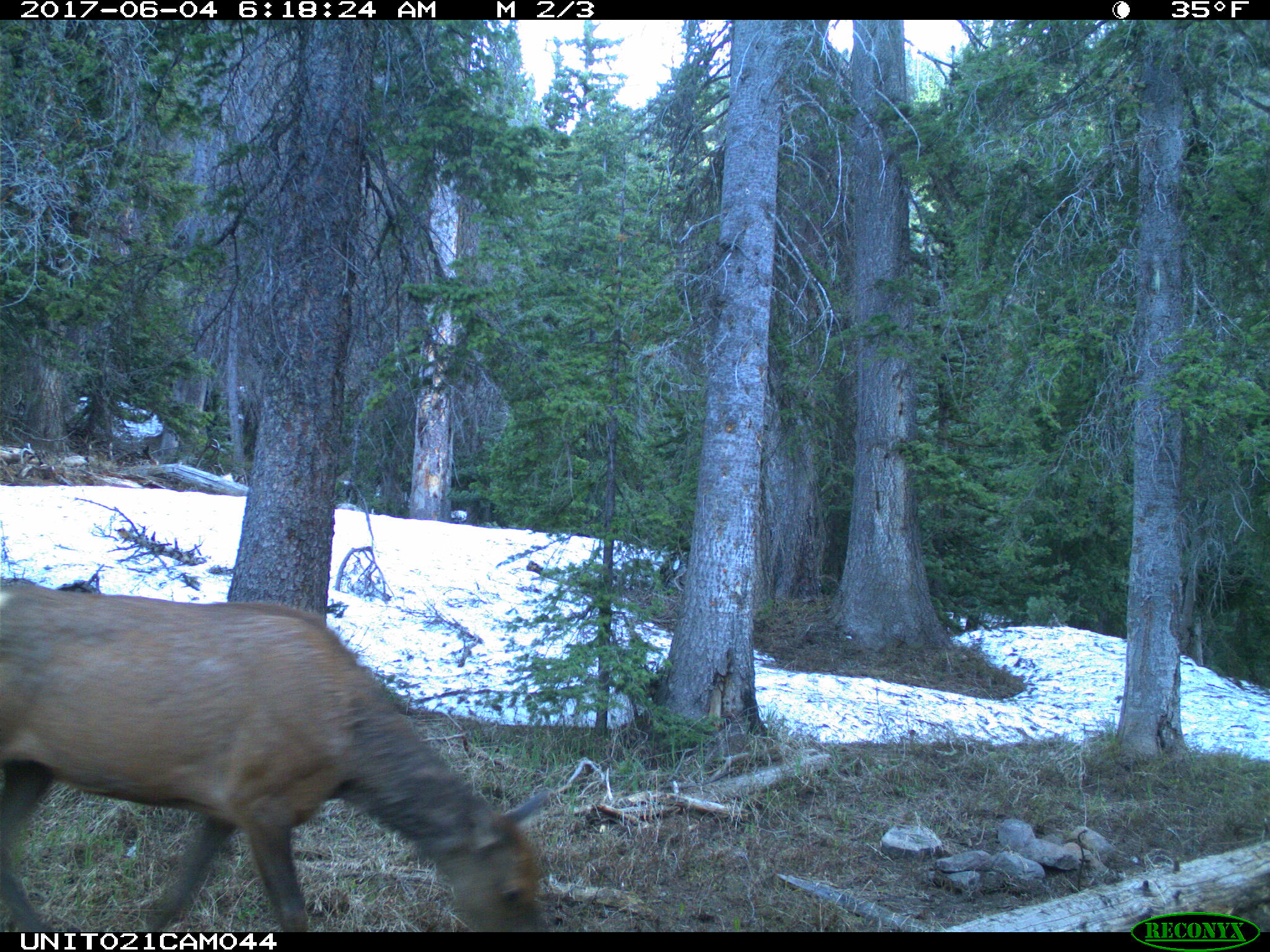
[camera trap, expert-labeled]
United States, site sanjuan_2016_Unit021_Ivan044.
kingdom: Animalia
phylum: Chordata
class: Mammalia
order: Artiodactyla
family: Cervidae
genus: Cervus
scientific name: Cervus elaphus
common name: red deer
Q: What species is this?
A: Cervus elaphus (red deer).